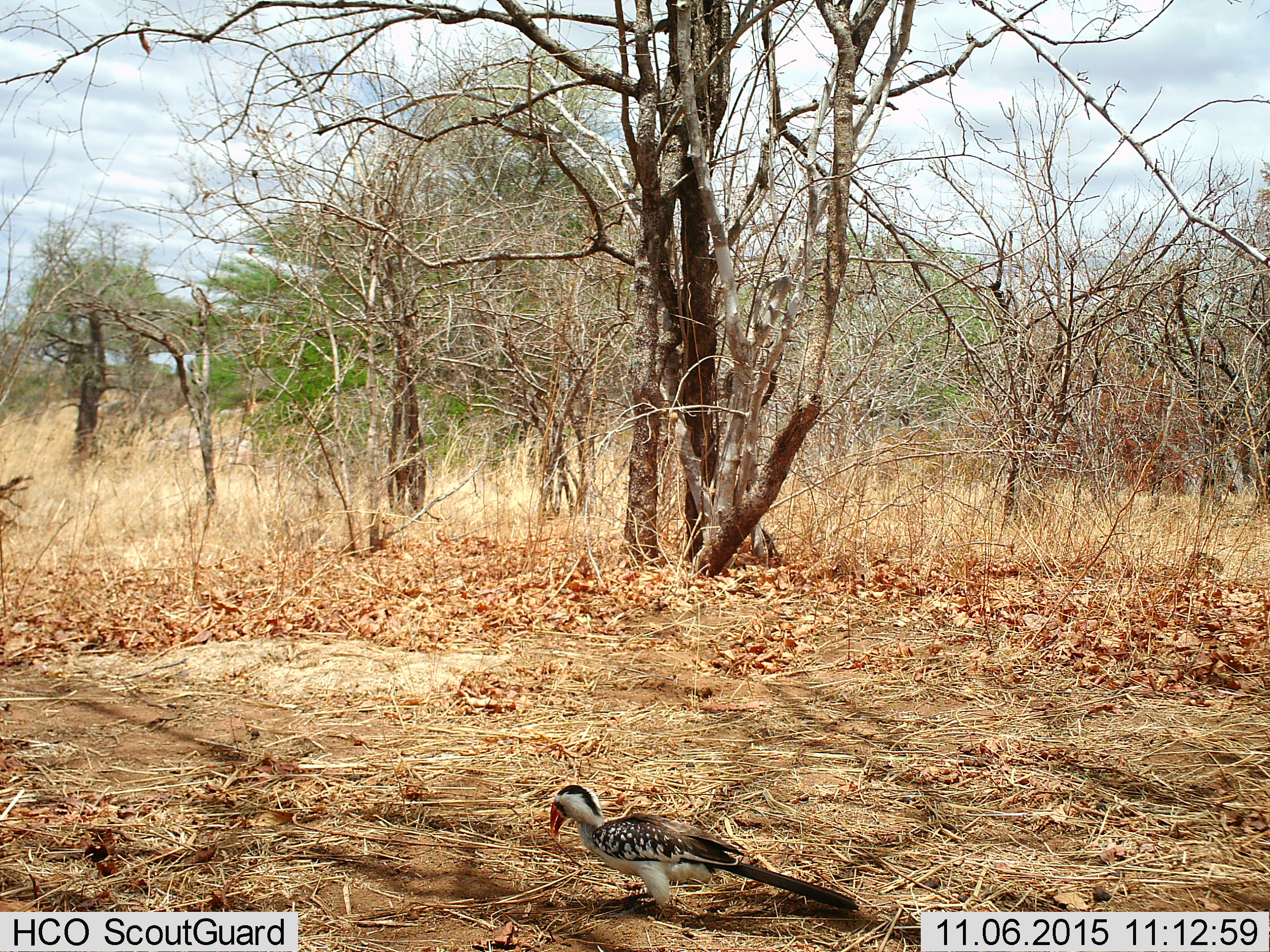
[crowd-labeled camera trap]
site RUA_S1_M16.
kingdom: Animalia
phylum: Chordata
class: Aves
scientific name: Aves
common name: bird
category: birdother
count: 1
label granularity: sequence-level